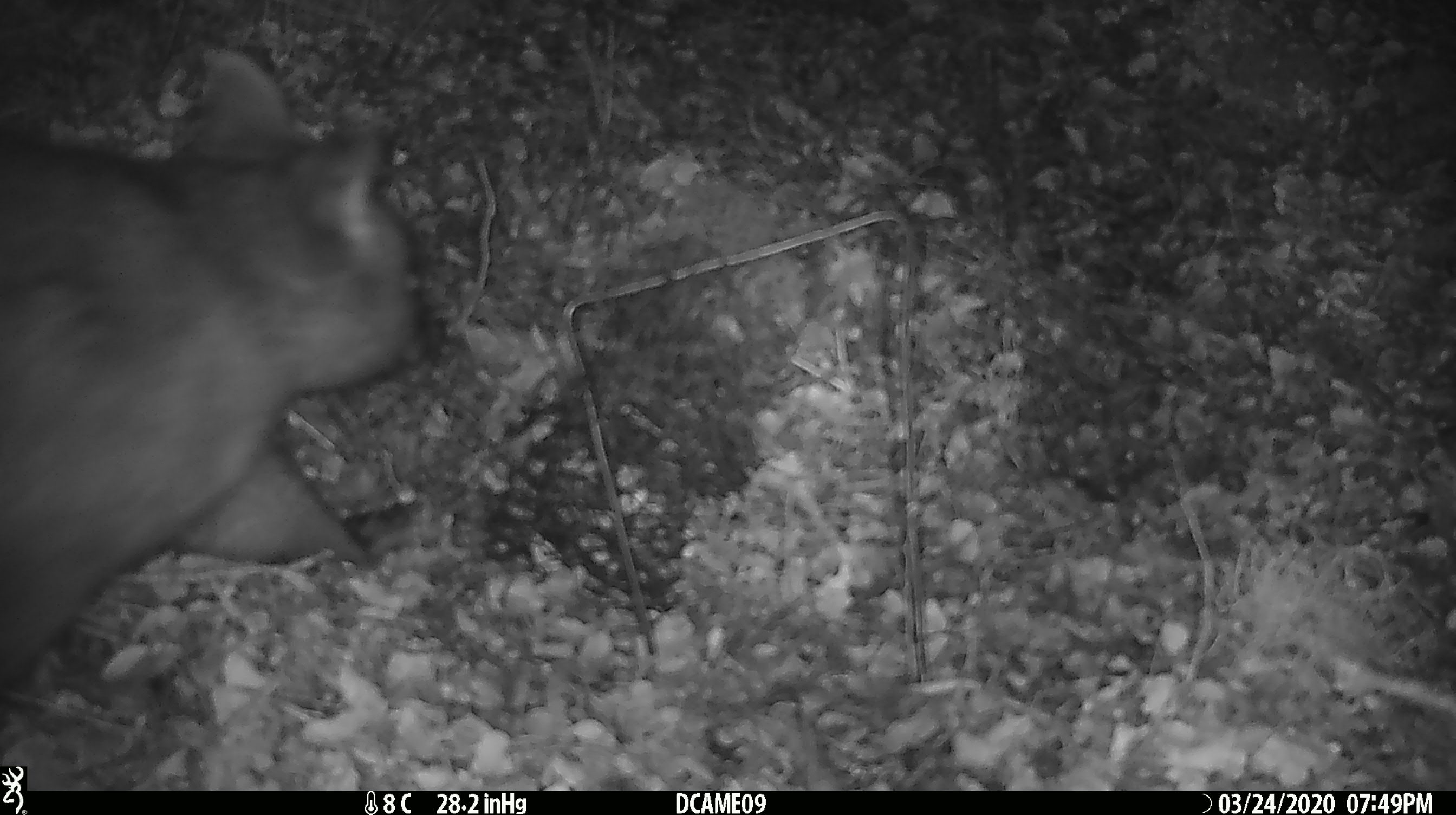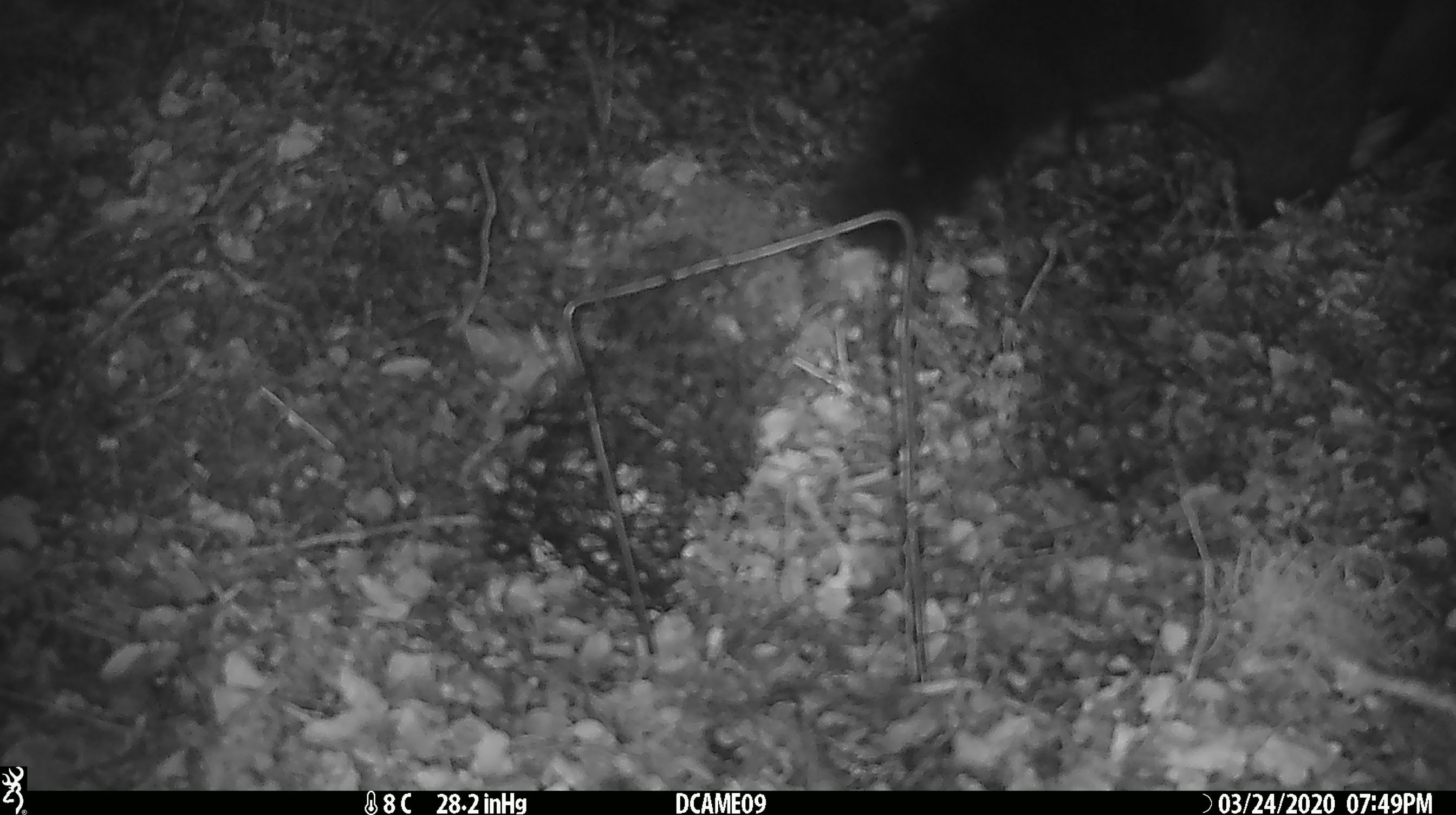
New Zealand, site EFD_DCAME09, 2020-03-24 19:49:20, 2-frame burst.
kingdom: Animalia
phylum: Chordata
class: Mammalia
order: Diprotodontia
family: Phalangeridae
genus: Trichosurus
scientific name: Trichosurus vulpecula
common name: common brushtail possum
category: possum